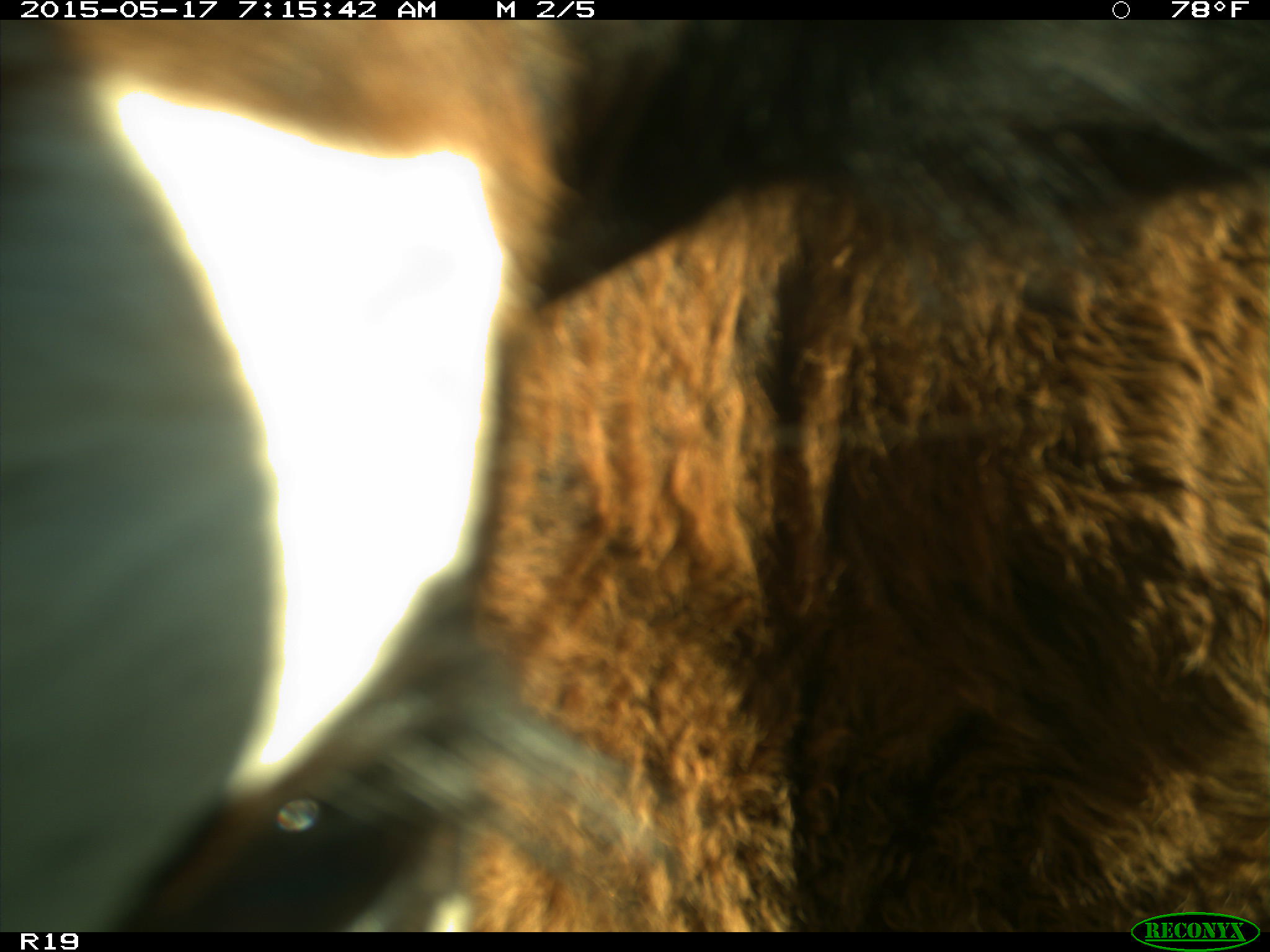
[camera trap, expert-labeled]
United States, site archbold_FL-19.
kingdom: Animalia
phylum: Chordata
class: Mammalia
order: Artiodactyla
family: Bovidae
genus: Bos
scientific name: Bos taurus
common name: domestic cow